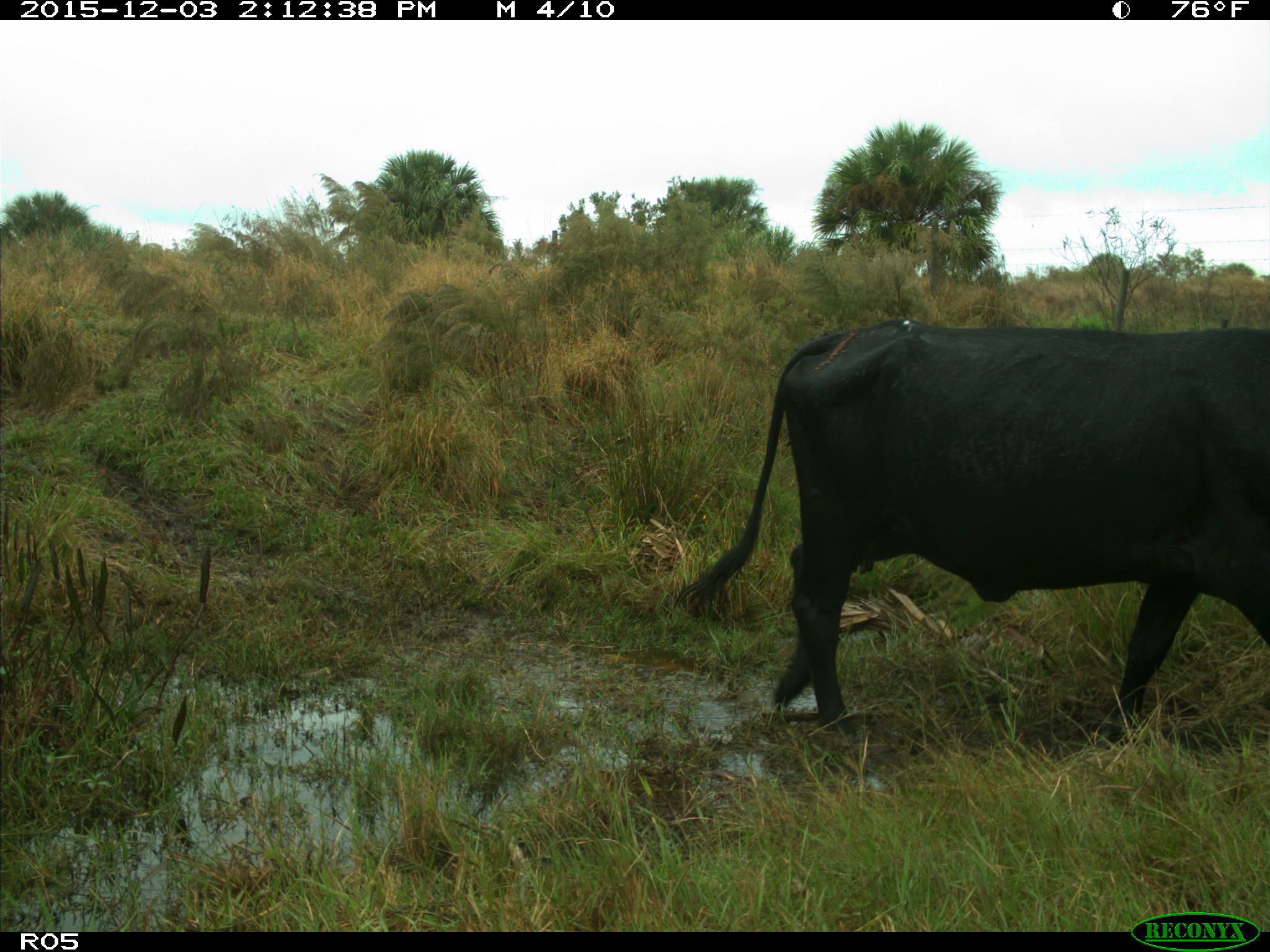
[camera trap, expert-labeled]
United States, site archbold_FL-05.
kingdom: Animalia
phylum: Chordata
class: Mammalia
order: Artiodactyla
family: Bovidae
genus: Bos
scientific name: Bos taurus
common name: domestic cow